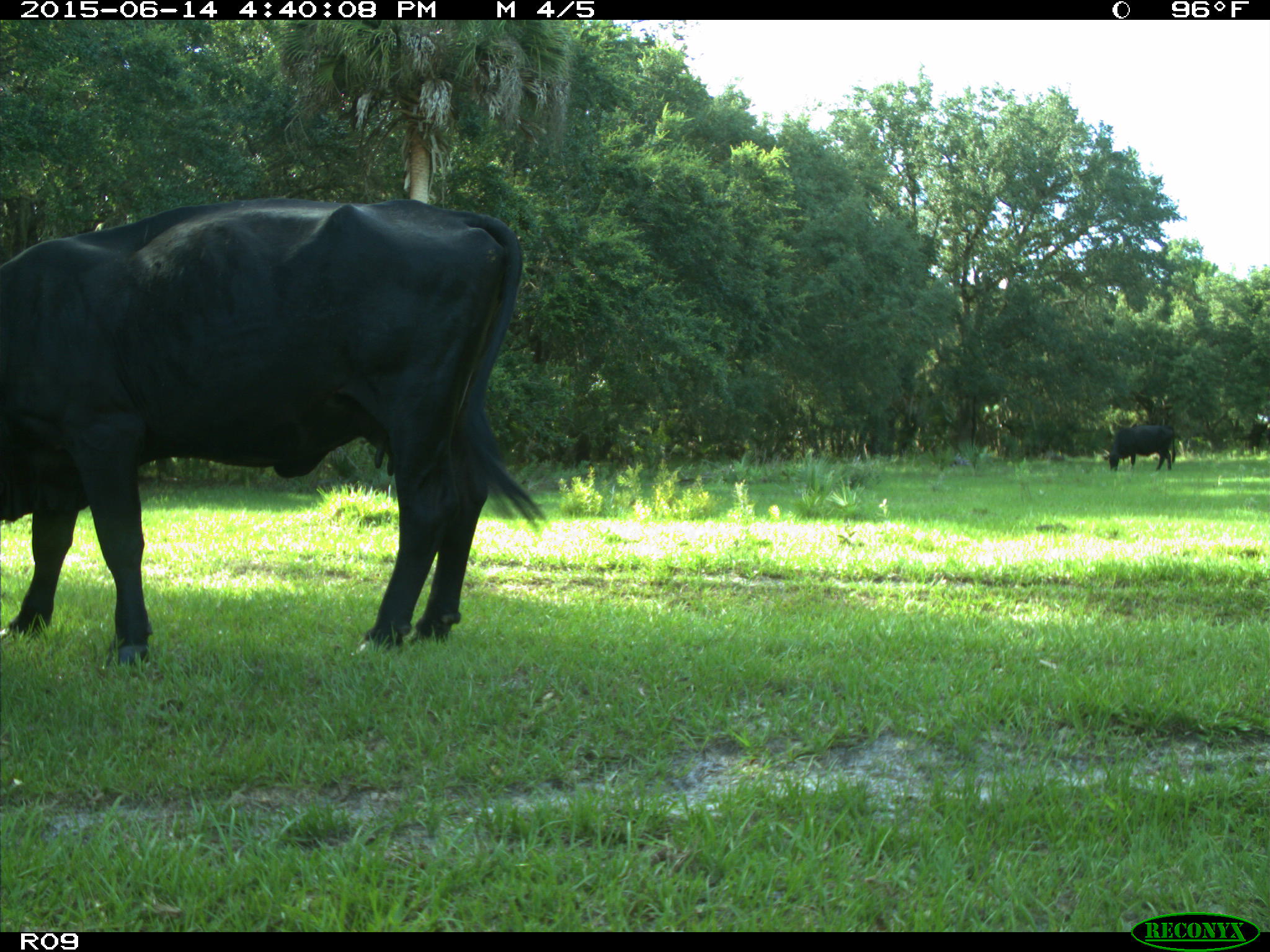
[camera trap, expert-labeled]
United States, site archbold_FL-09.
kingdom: Animalia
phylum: Chordata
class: Mammalia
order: Artiodactyla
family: Bovidae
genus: Bos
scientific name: Bos taurus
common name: domestic cow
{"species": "Bos taurus (domestic cow)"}